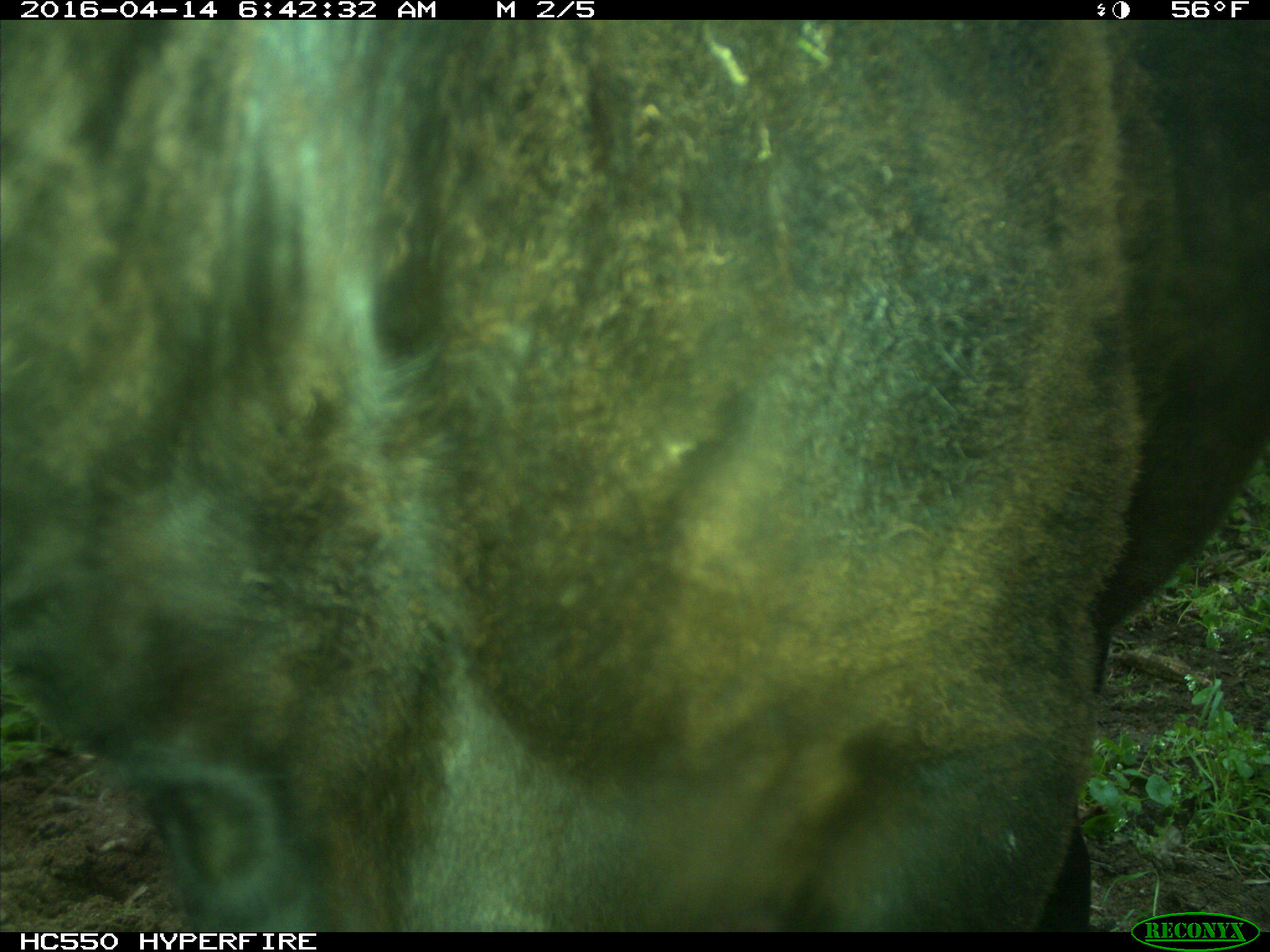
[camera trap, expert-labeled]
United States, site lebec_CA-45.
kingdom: Animalia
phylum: Chordata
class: Mammalia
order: Artiodactyla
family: Bovidae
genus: Bos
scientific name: Bos taurus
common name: domestic cow